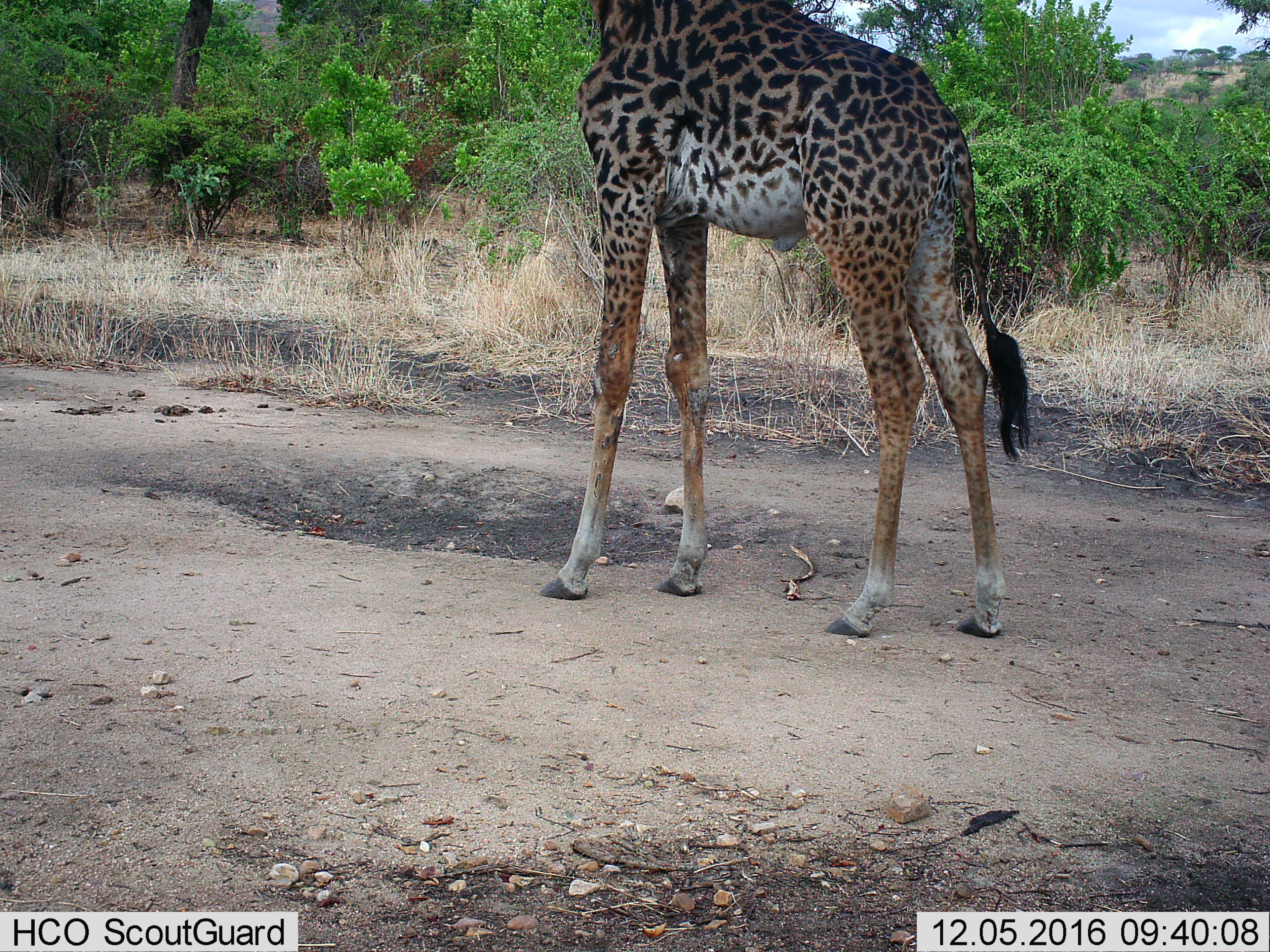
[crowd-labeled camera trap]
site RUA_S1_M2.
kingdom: Animalia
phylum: Chordata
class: Mammalia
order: Artiodactyla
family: Giraffidae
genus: Giraffa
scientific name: Giraffa camelopardalis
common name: giraffe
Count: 1.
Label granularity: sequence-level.